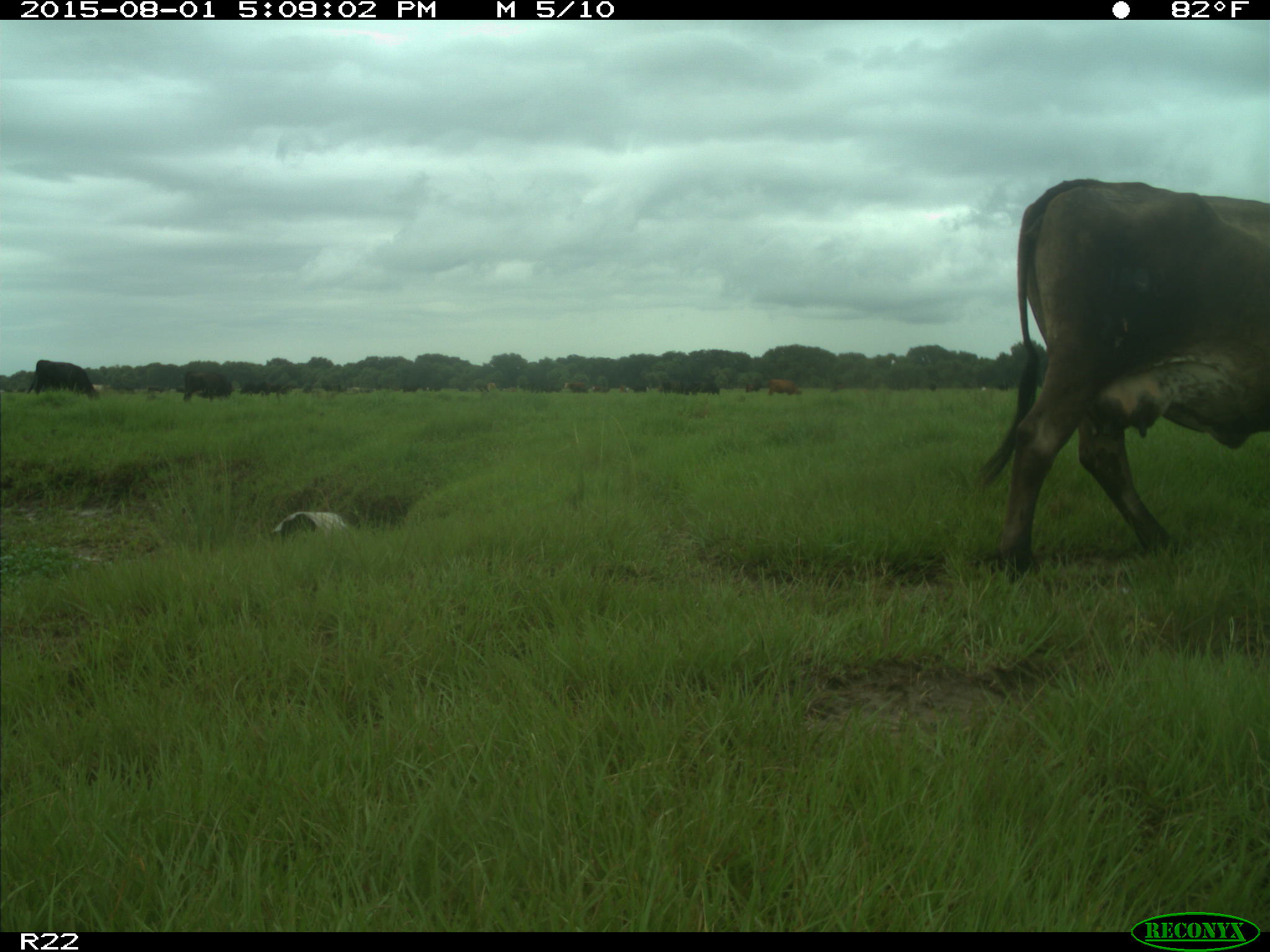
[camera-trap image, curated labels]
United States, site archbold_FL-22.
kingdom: Animalia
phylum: Chordata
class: Mammalia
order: Artiodactyla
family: Bovidae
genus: Bos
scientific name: Bos taurus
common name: domestic cow